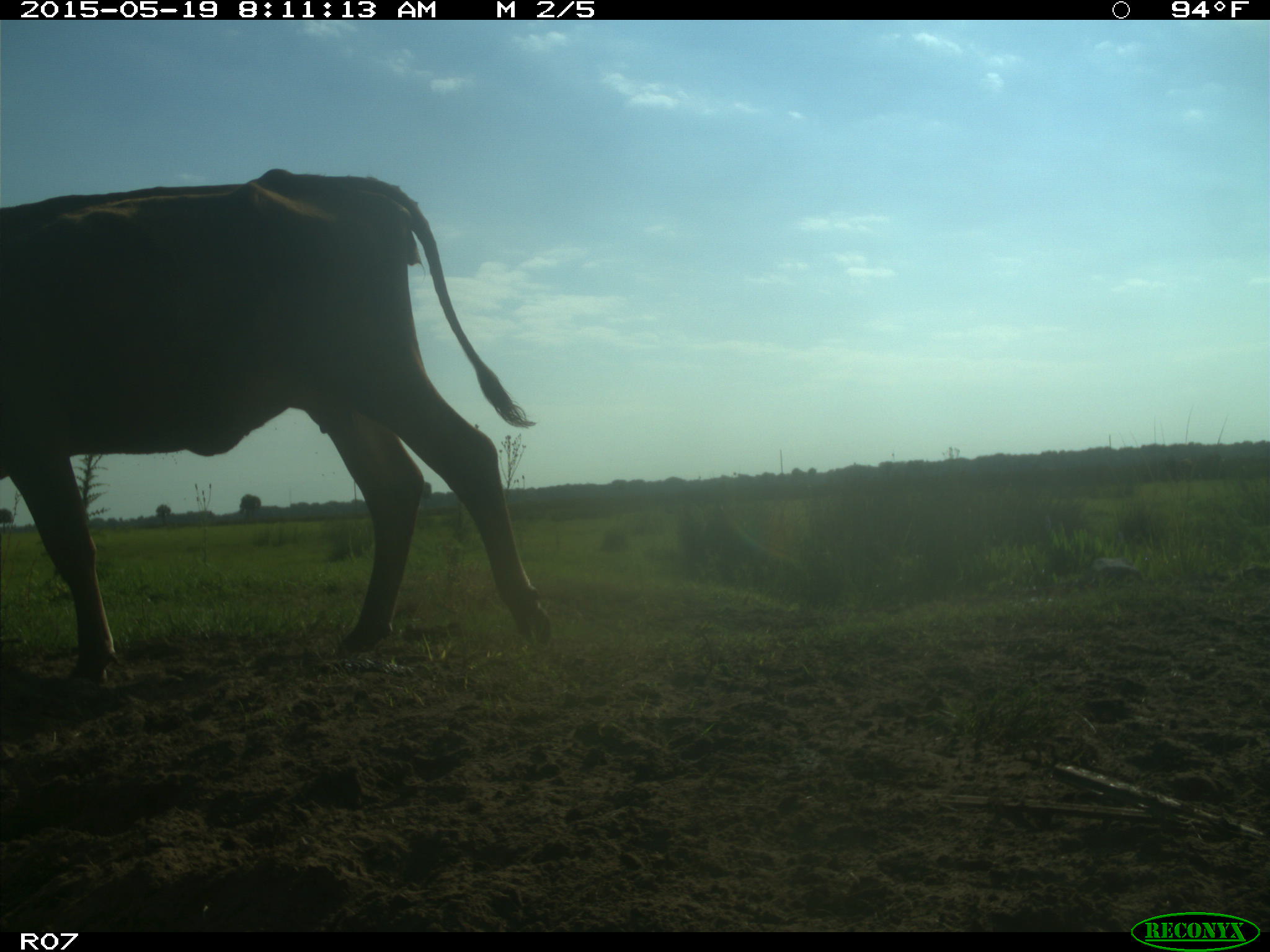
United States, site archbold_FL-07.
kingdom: Animalia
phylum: Chordata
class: Mammalia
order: Artiodactyla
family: Bovidae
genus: Bos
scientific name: Bos taurus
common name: domestic cow